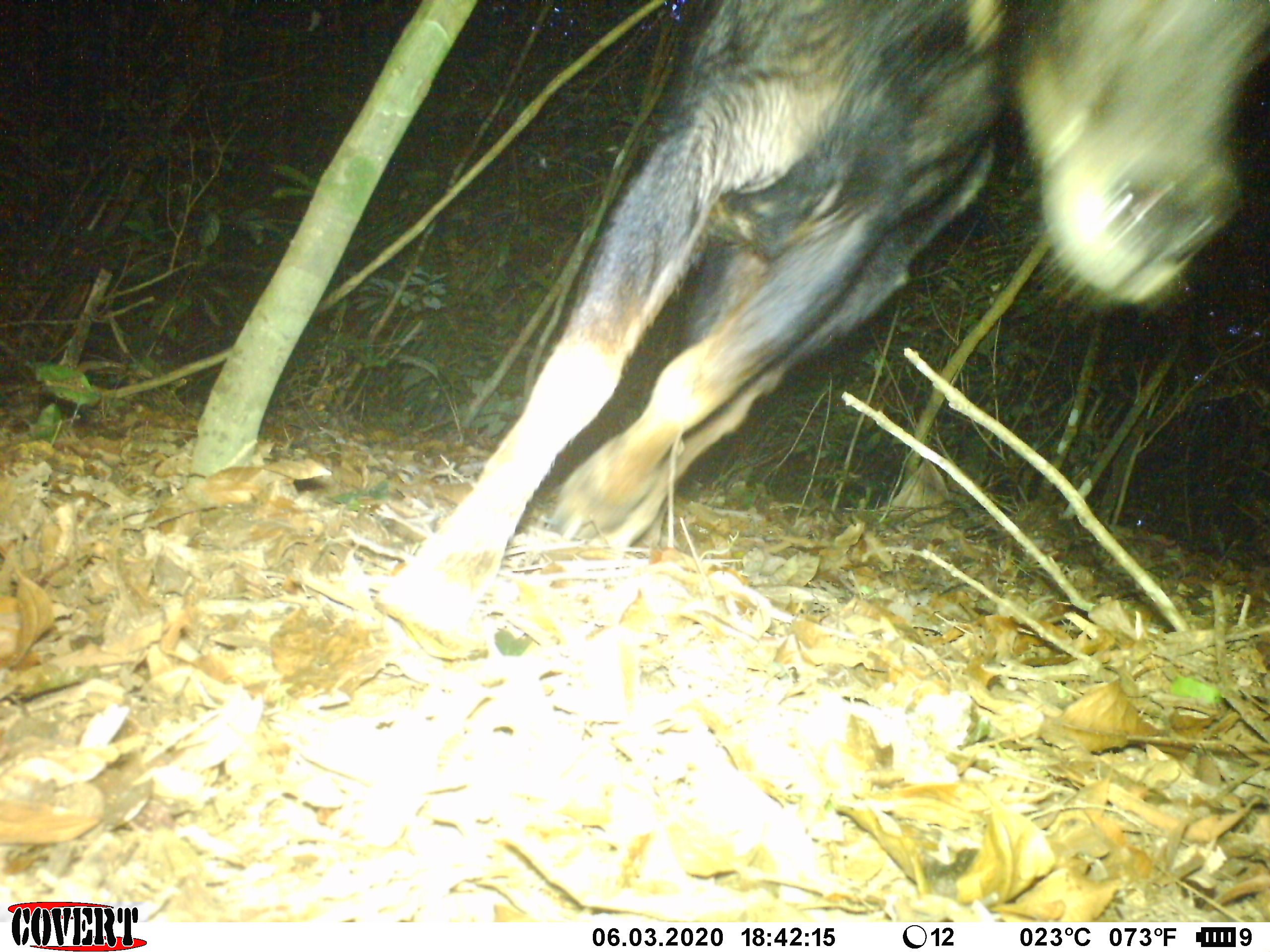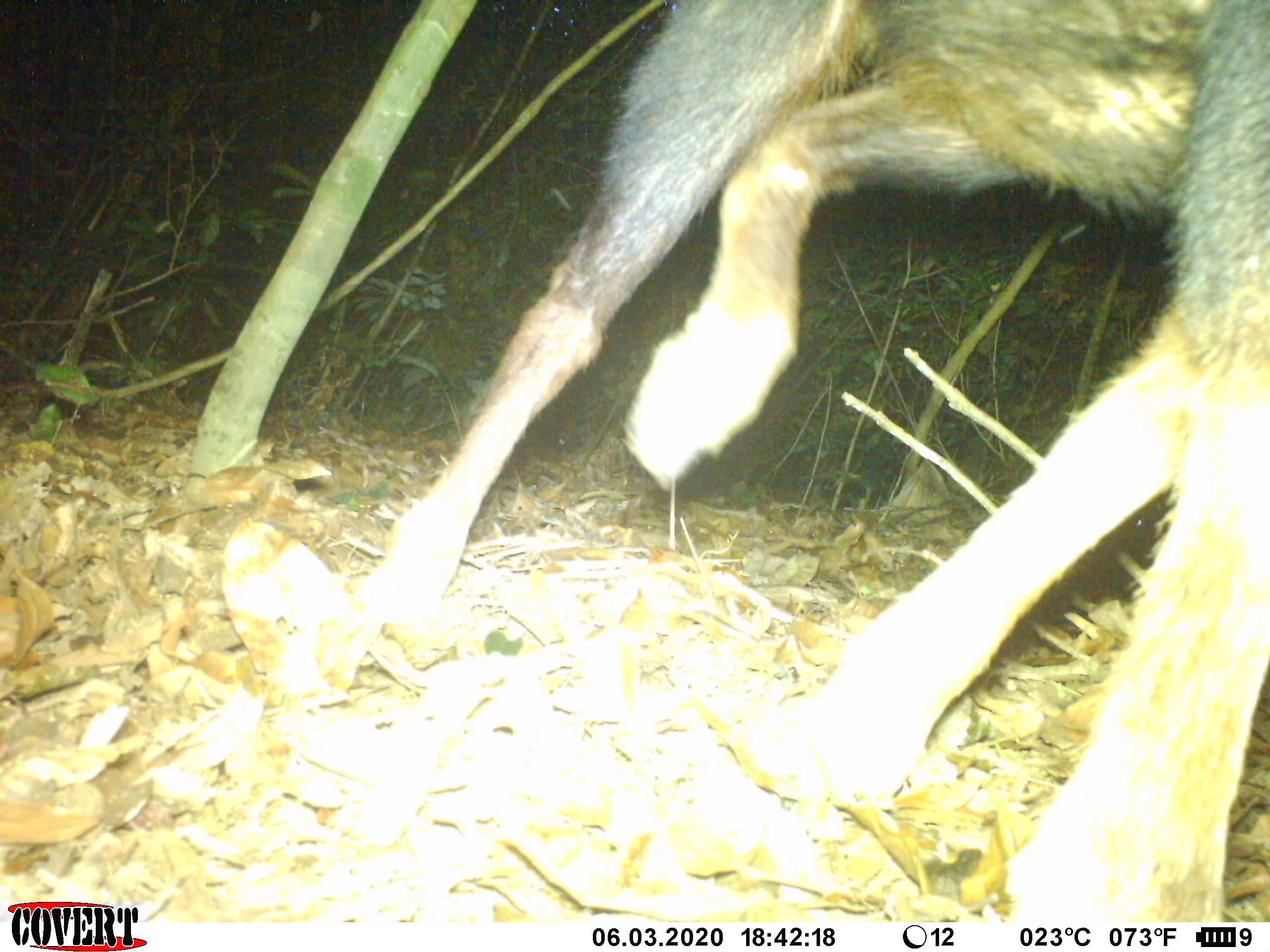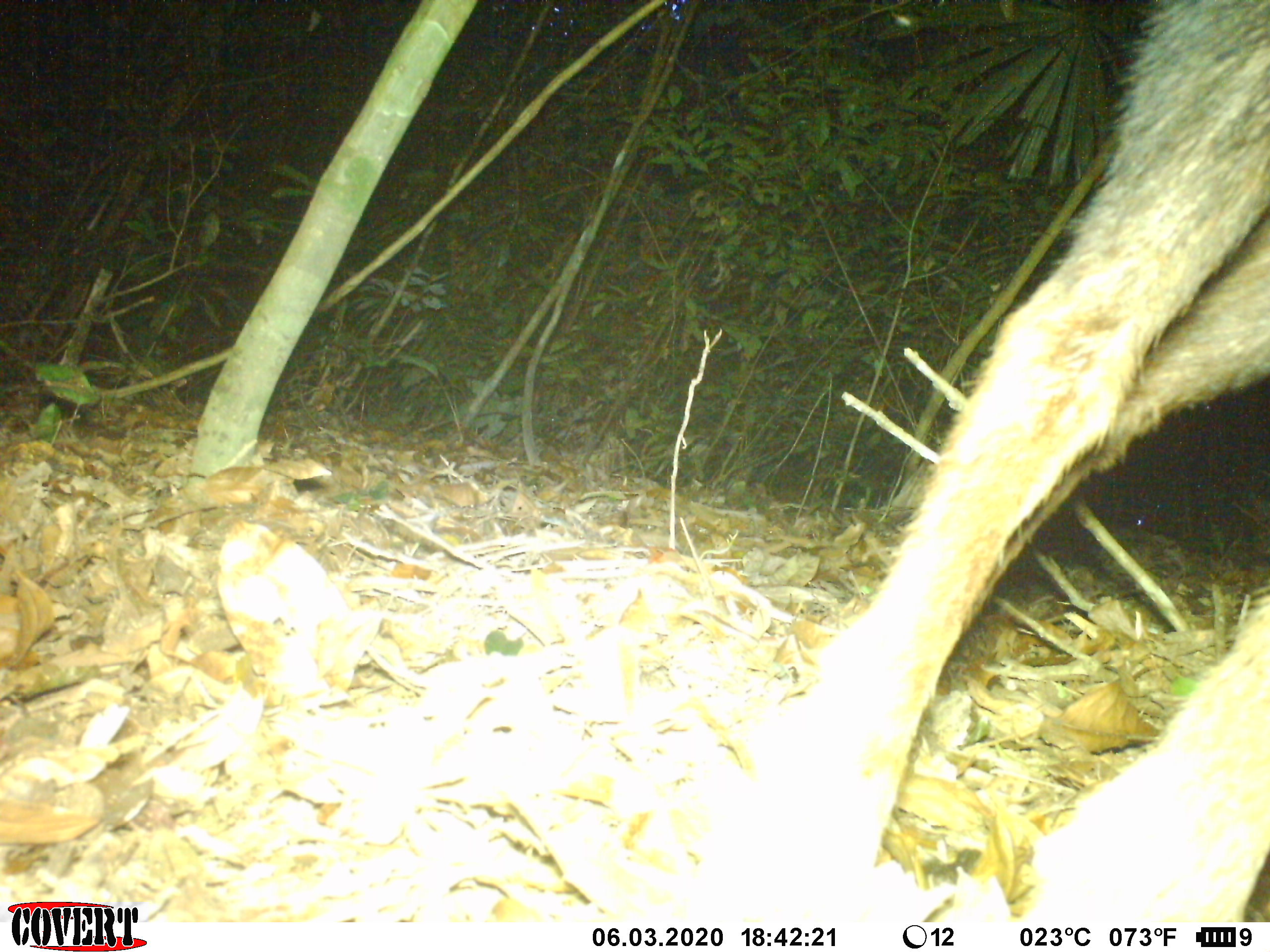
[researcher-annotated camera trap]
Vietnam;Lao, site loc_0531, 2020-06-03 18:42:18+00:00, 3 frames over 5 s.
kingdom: Animalia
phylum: Chordata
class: Mammalia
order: Artiodactyla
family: Bovidae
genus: Capricornis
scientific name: Capricornis sumatraensis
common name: chinese serow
Chinese serow (Capricornis sumatraensis). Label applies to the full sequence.